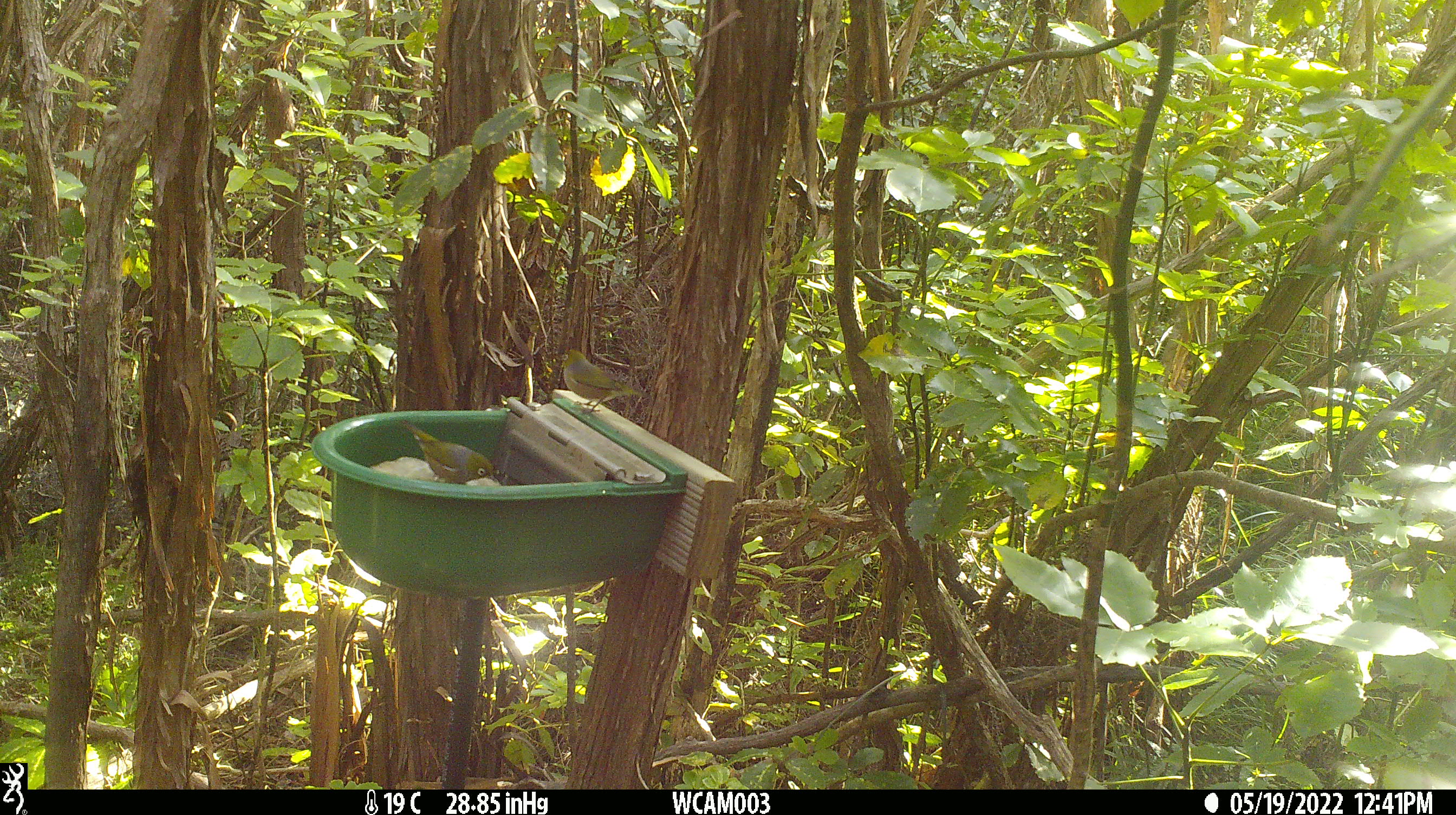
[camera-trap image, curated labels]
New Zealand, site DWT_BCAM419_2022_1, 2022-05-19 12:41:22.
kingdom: Animalia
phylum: Chordata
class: Aves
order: Passeriformes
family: Zosteropidae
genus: Zosterops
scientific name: Zosterops lateralis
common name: silvereye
Silvereye (Zosterops lateralis).